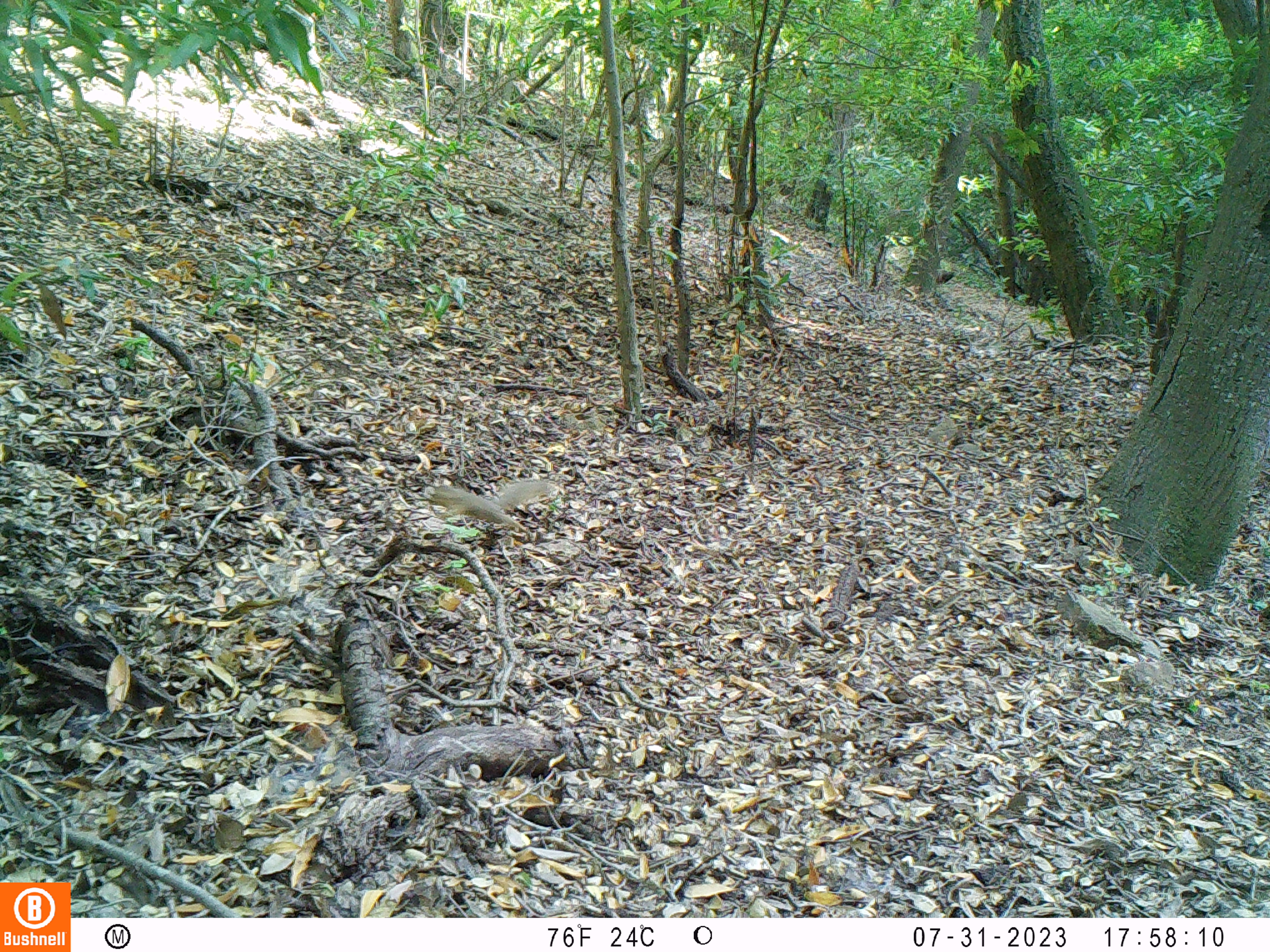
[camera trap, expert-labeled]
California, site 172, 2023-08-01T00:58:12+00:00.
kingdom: Animalia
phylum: Chordata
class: Mammalia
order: Rodentia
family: Sciuridae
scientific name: Sciuridae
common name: squirrel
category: unknown squirrel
Unknown squirrel (squirrel) (Sciuridae).